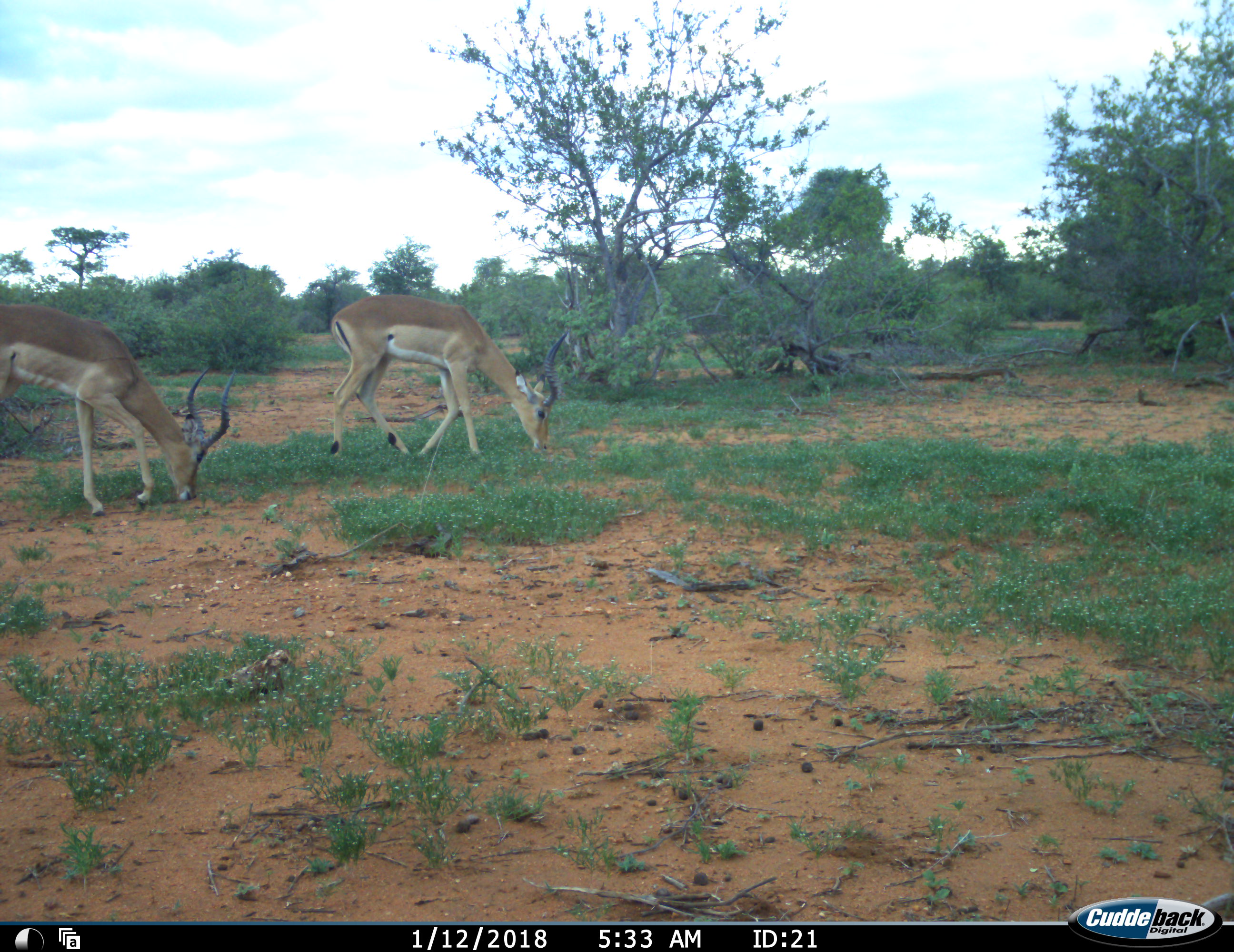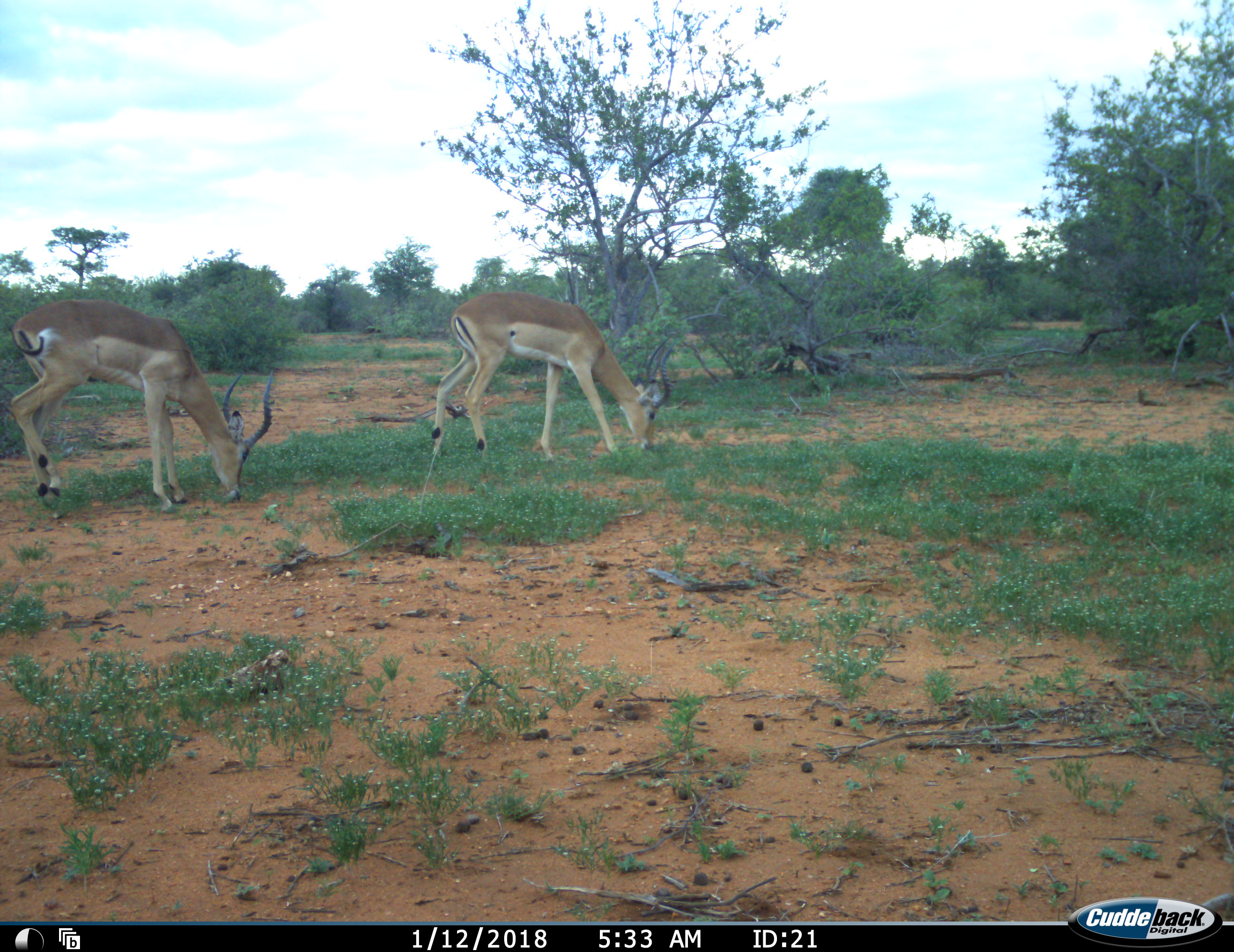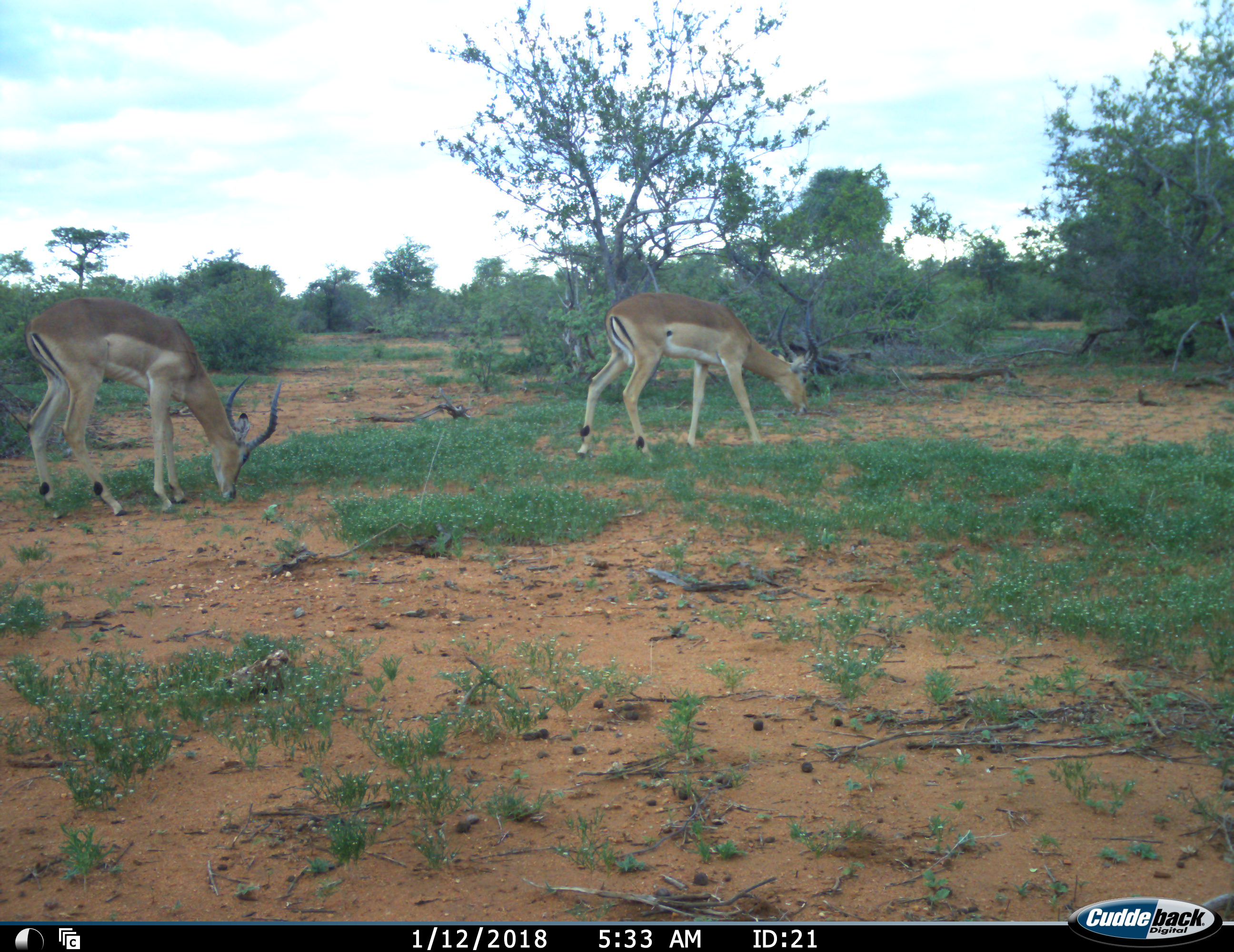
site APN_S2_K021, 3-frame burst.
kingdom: Animalia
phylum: Chordata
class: Mammalia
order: Artiodactyla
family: Bovidae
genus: Aepyceros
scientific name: Aepyceros melampus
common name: impala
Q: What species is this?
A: Impala (Aepyceros melampus).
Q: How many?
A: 2.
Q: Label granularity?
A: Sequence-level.